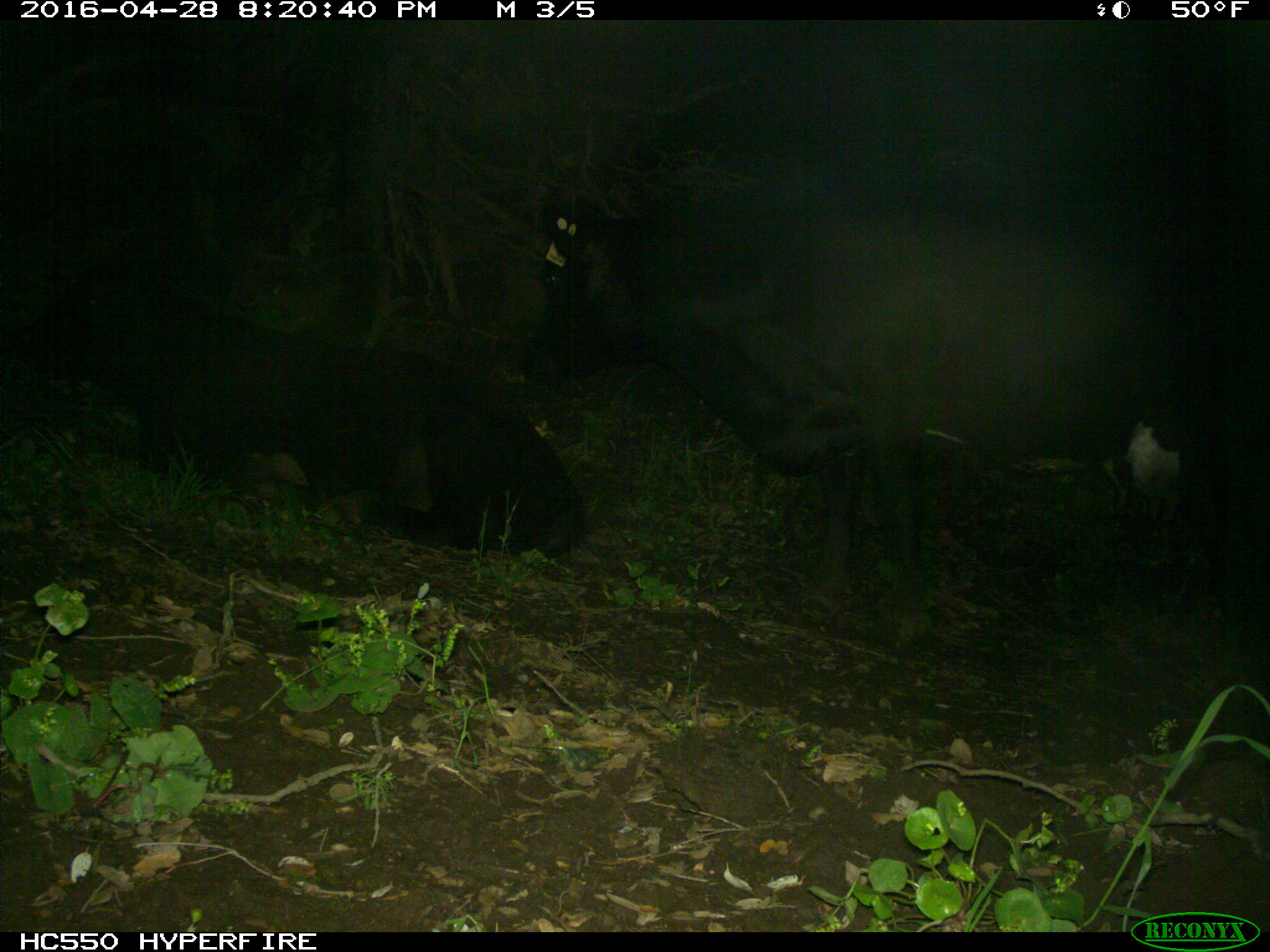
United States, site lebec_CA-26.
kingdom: Animalia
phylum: Chordata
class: Mammalia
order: Artiodactyla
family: Bovidae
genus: Bos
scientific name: Bos taurus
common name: domestic cow